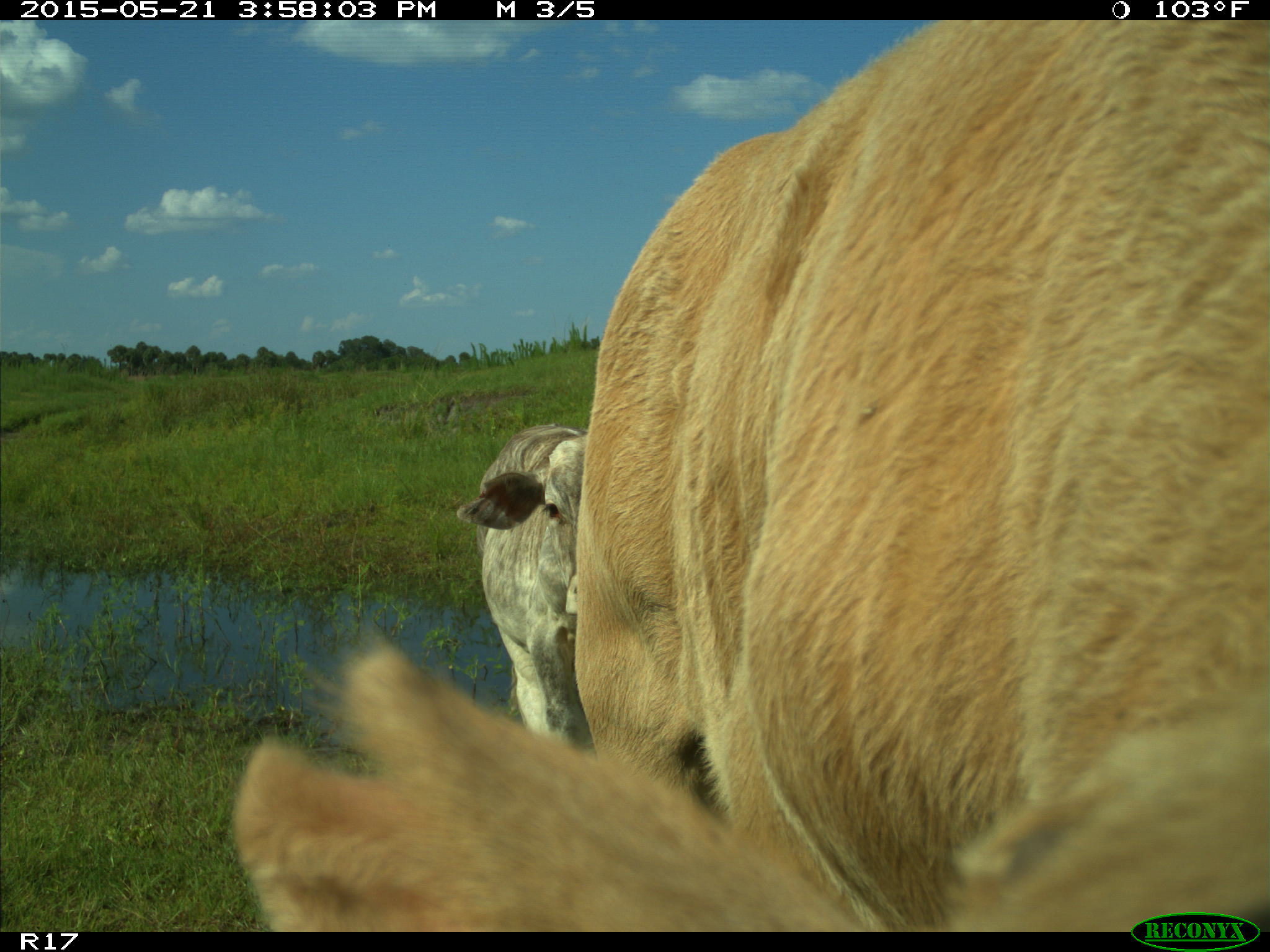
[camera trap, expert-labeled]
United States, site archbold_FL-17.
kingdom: Animalia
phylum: Chordata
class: Mammalia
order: Artiodactyla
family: Bovidae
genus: Bos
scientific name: Bos taurus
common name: domestic cow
Bos taurus (domestic cow).